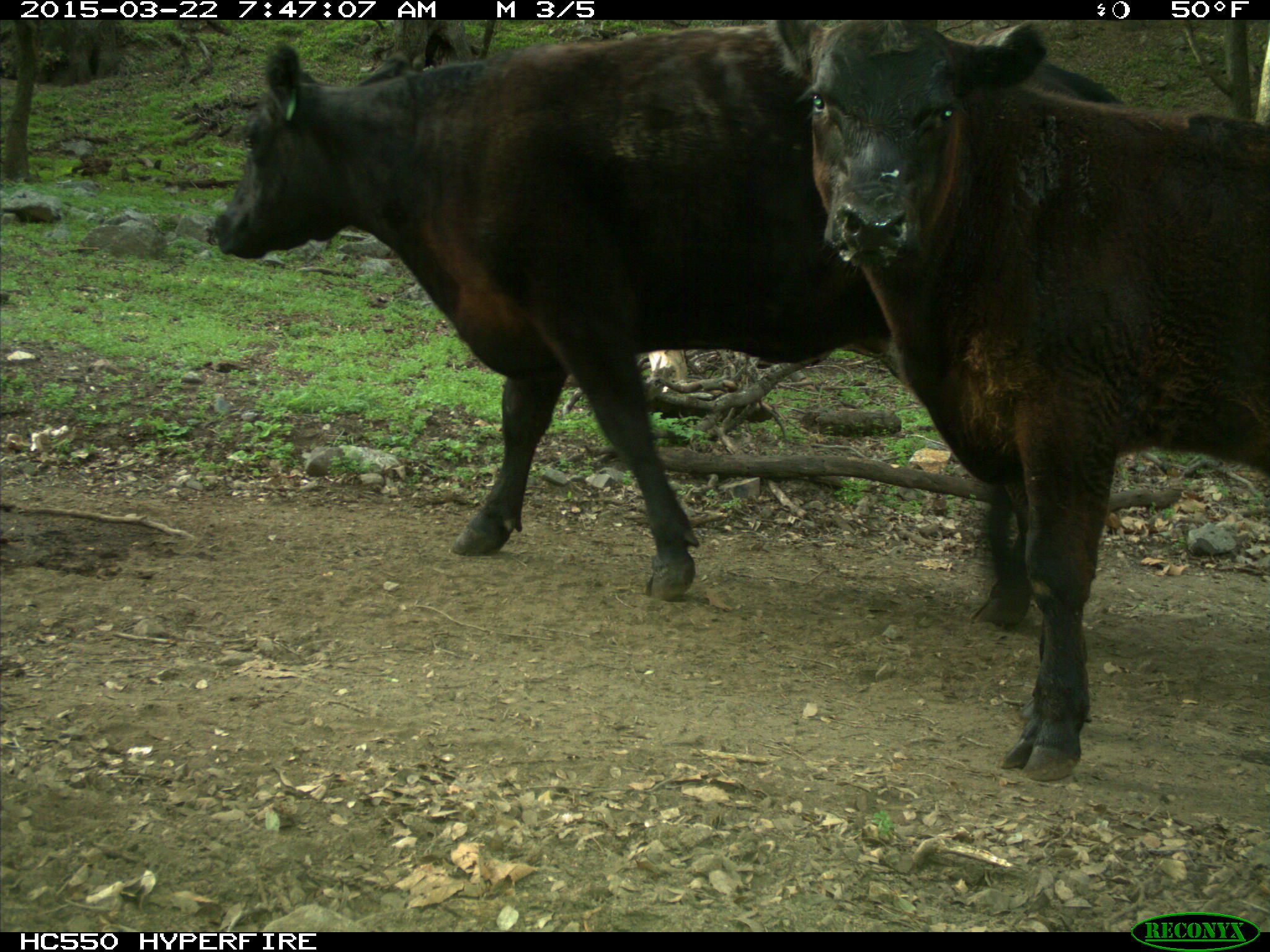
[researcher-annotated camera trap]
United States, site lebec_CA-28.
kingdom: Animalia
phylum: Chordata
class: Mammalia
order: Artiodactyla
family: Bovidae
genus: Bos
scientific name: Bos taurus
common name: domestic cow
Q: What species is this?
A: Bos taurus (domestic cow).